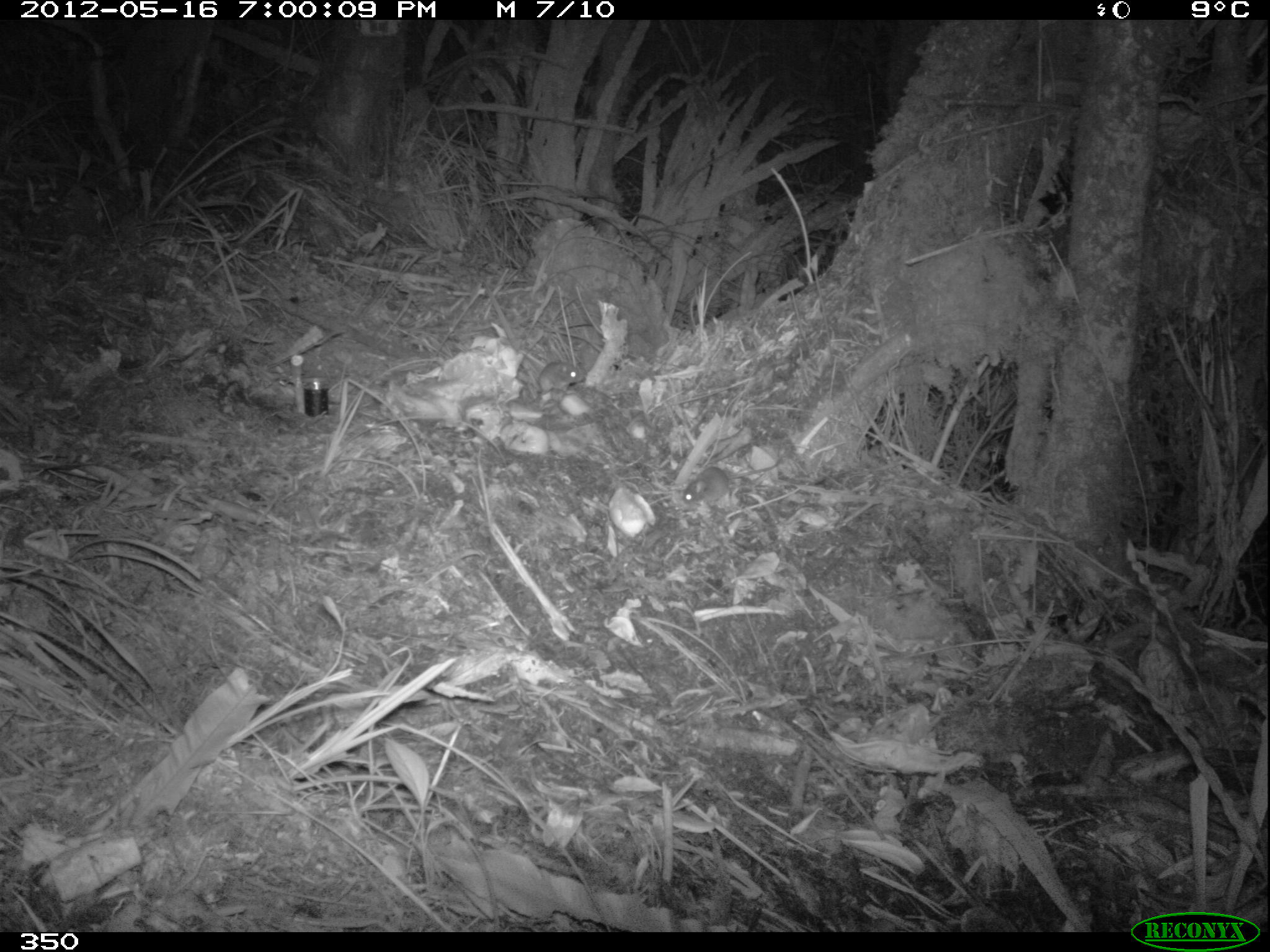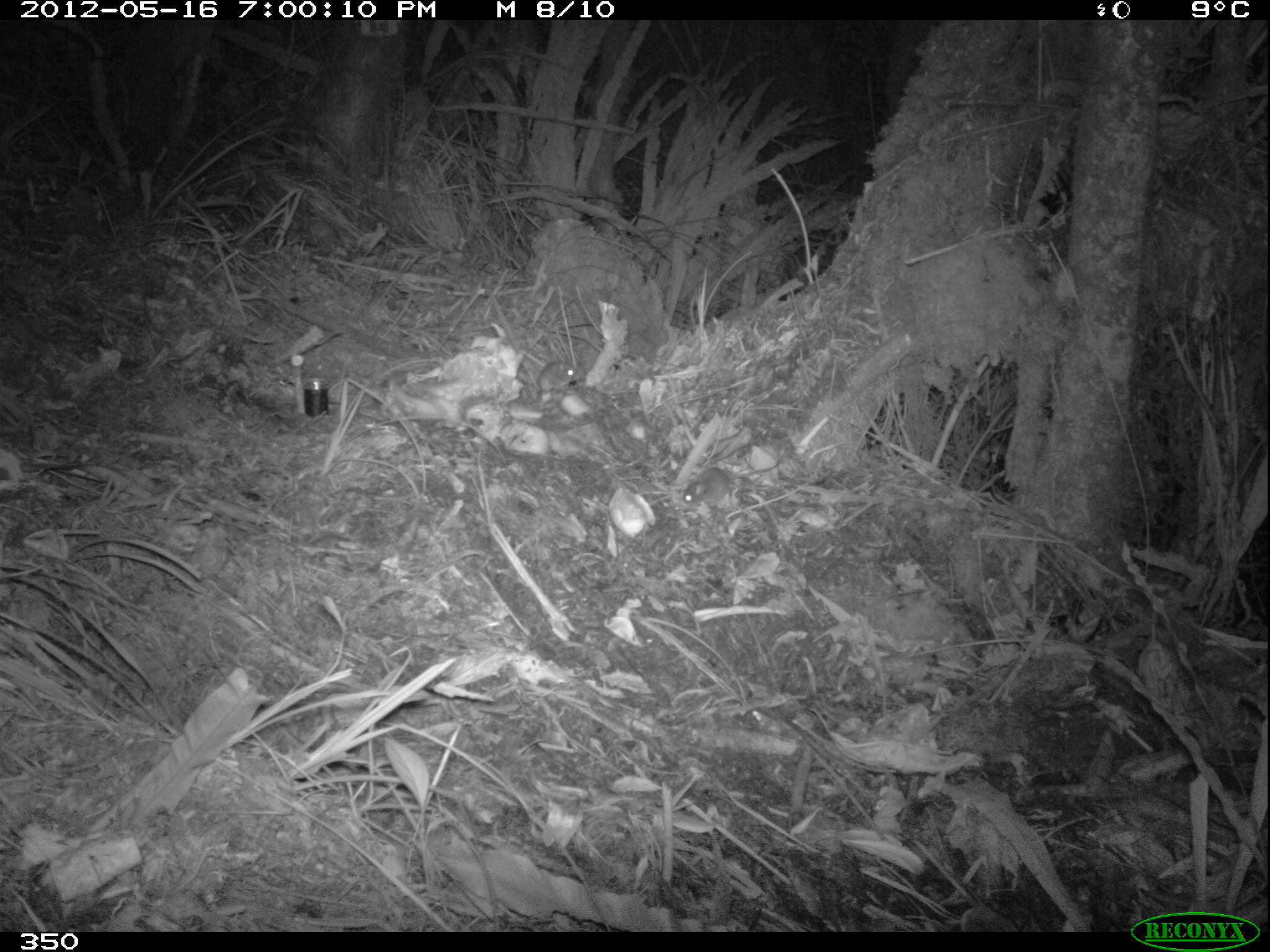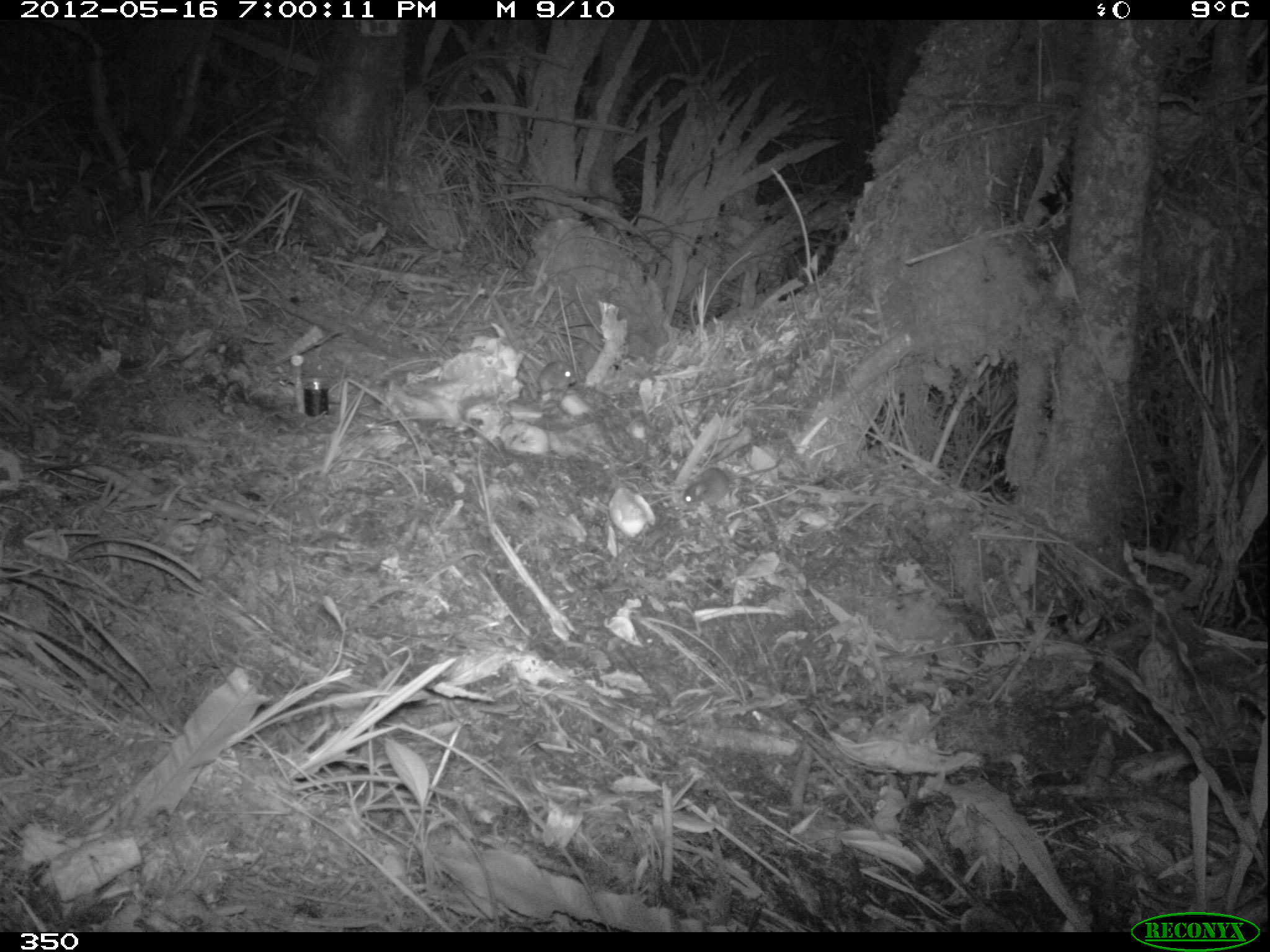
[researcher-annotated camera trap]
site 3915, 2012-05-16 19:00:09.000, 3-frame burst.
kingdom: Animalia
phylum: Chordata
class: Mammalia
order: Rodentia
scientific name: Rodentia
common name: rodents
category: unknown rodent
Unknown rodent (rodents) (Rodentia).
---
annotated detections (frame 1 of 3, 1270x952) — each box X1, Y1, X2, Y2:
unknown rodent: 682, 456, 783, 503; 536, 360, 583, 395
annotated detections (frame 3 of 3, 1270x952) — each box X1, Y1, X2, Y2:
unknown rodent: 682, 457, 783, 505; 536, 360, 577, 391